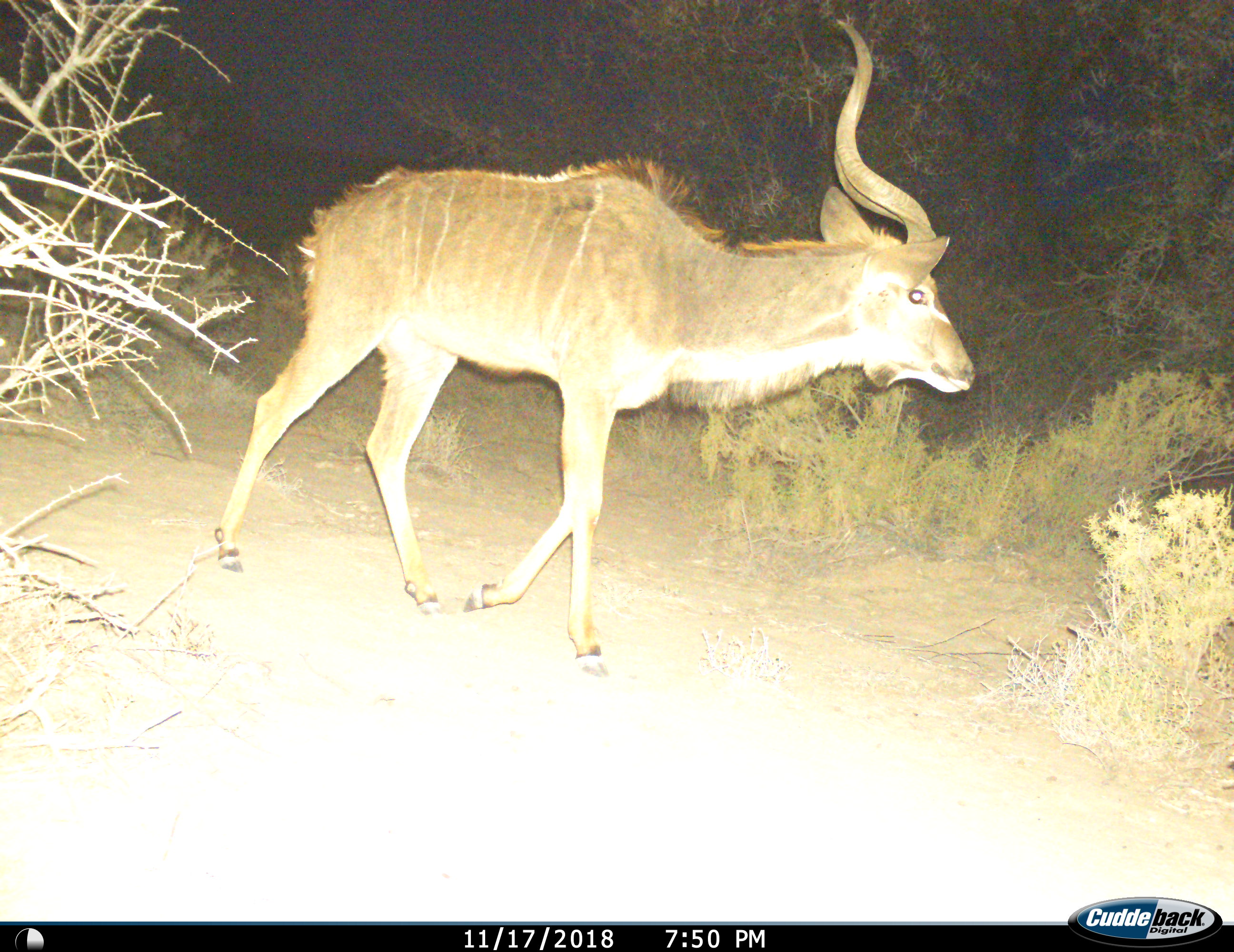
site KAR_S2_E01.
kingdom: Animalia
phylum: Chordata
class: Mammalia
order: Artiodactyla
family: Bovidae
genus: Tragelaphus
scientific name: Tragelaphus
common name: kudu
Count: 1.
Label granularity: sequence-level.